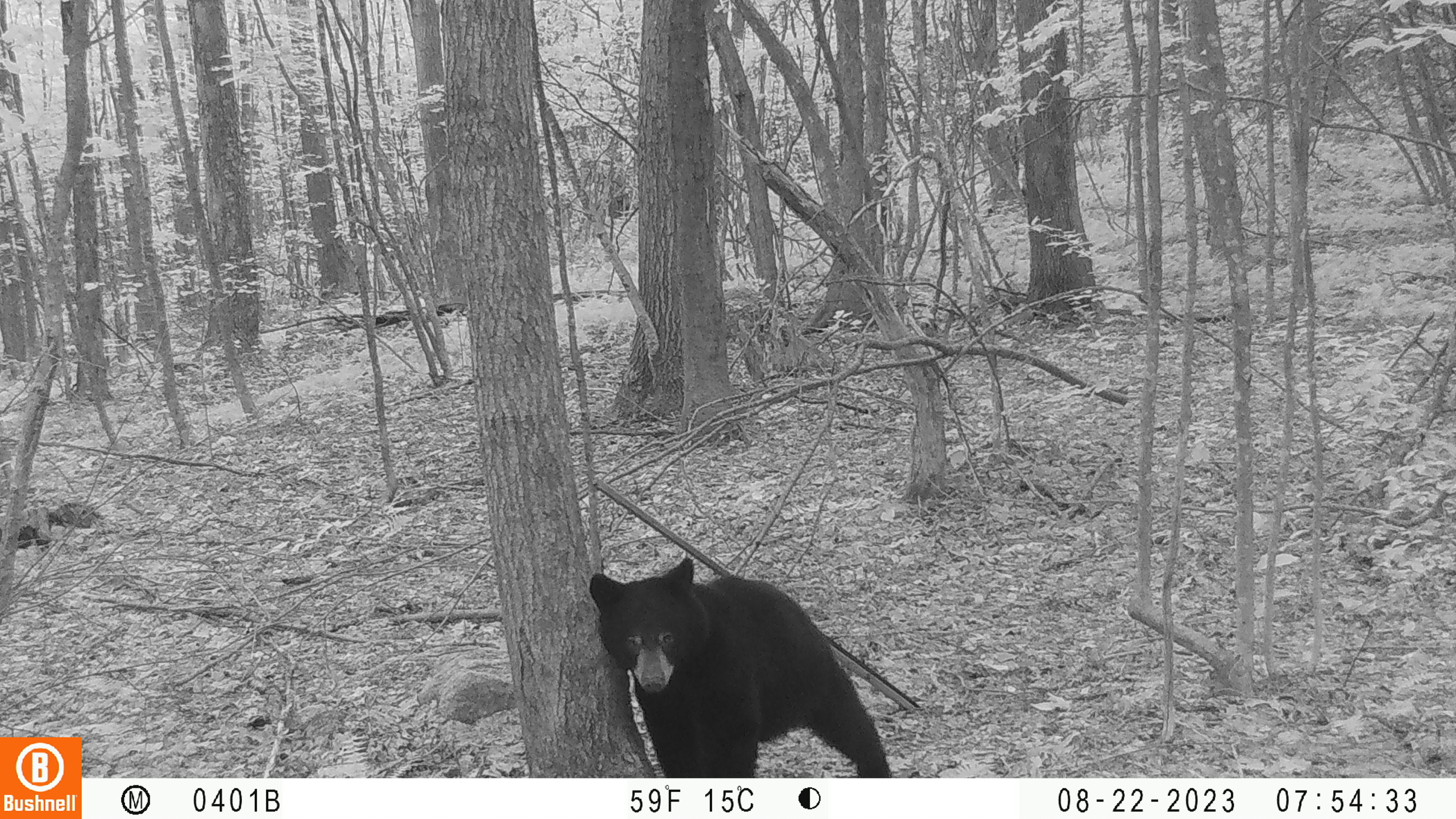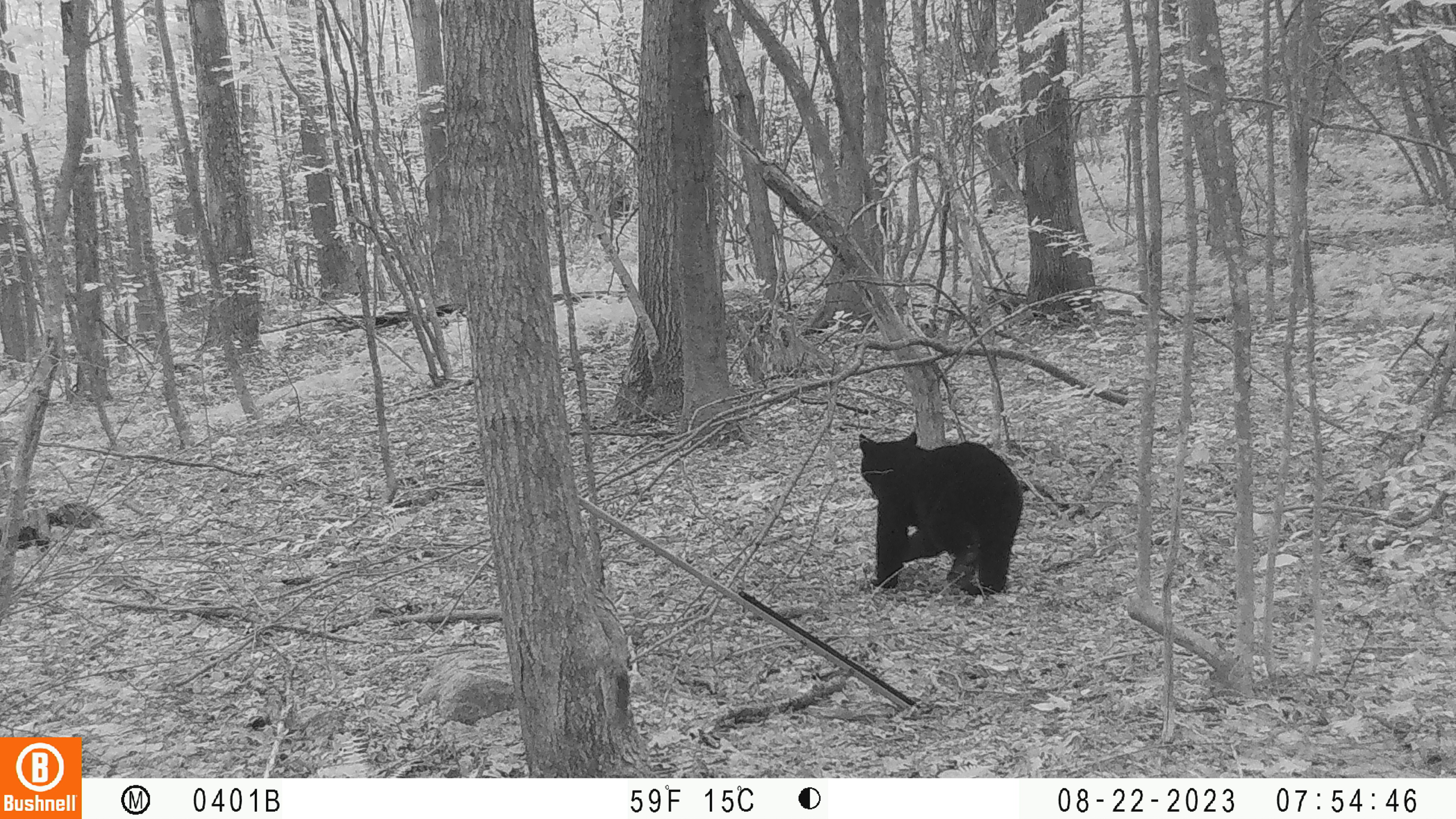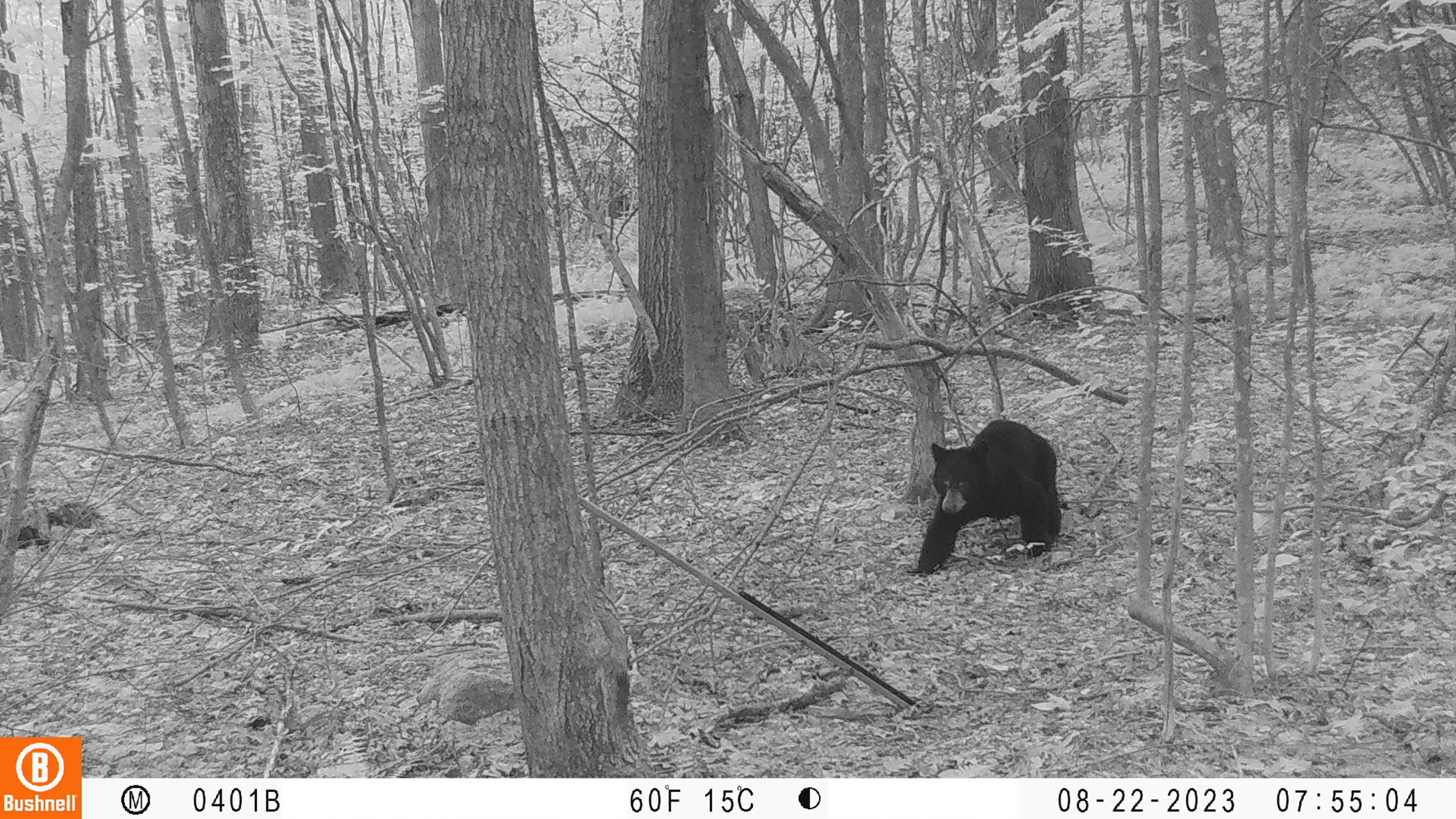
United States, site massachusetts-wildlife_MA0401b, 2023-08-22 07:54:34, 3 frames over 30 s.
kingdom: Animalia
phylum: Chordata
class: Mammalia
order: Carnivora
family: Ursidae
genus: Ursus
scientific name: Ursus americanus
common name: black bear